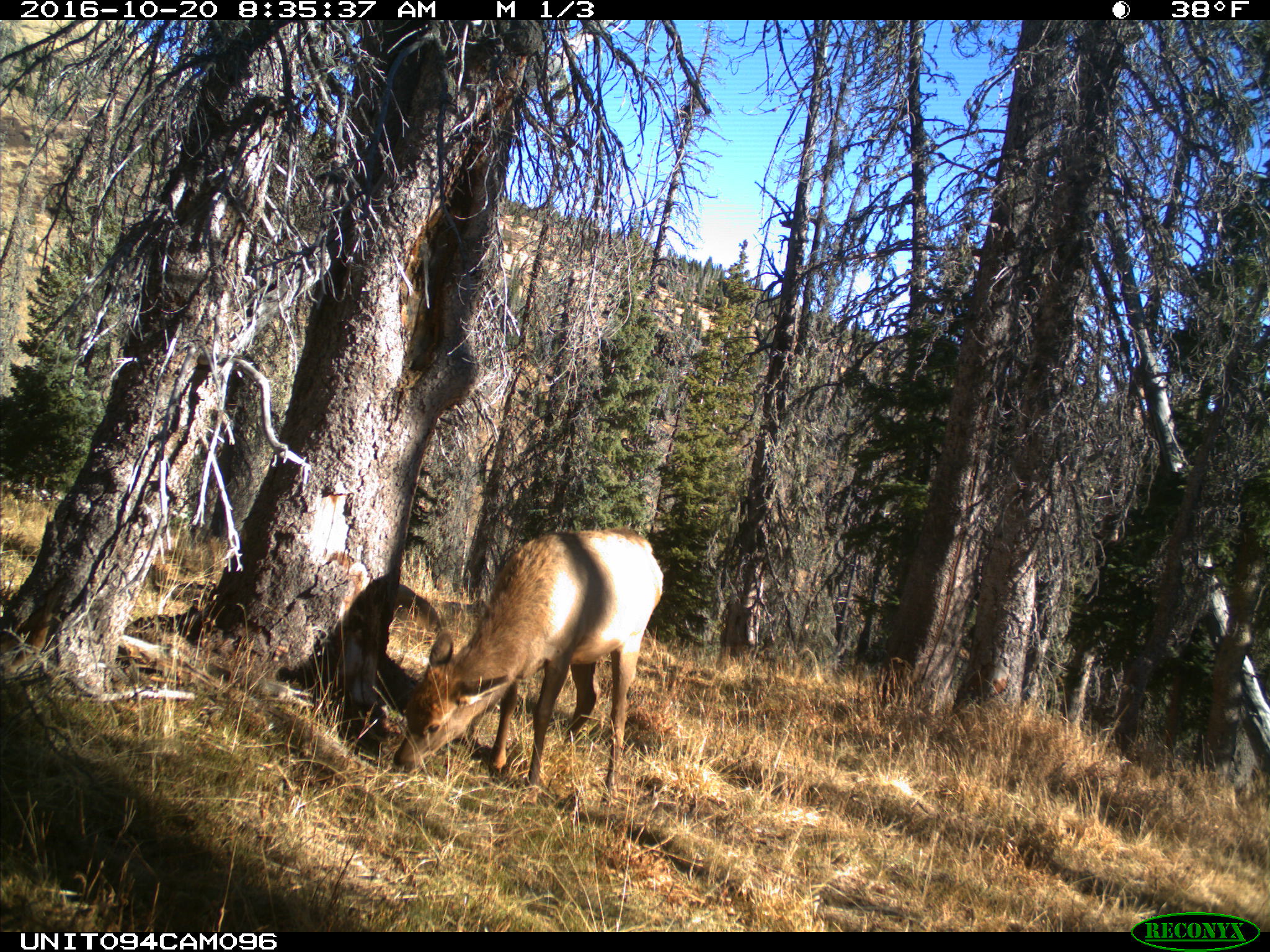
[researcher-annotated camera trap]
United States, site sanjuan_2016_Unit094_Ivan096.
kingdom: Animalia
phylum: Chordata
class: Mammalia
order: Artiodactyla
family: Cervidae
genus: Cervus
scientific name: Cervus elaphus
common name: red deer